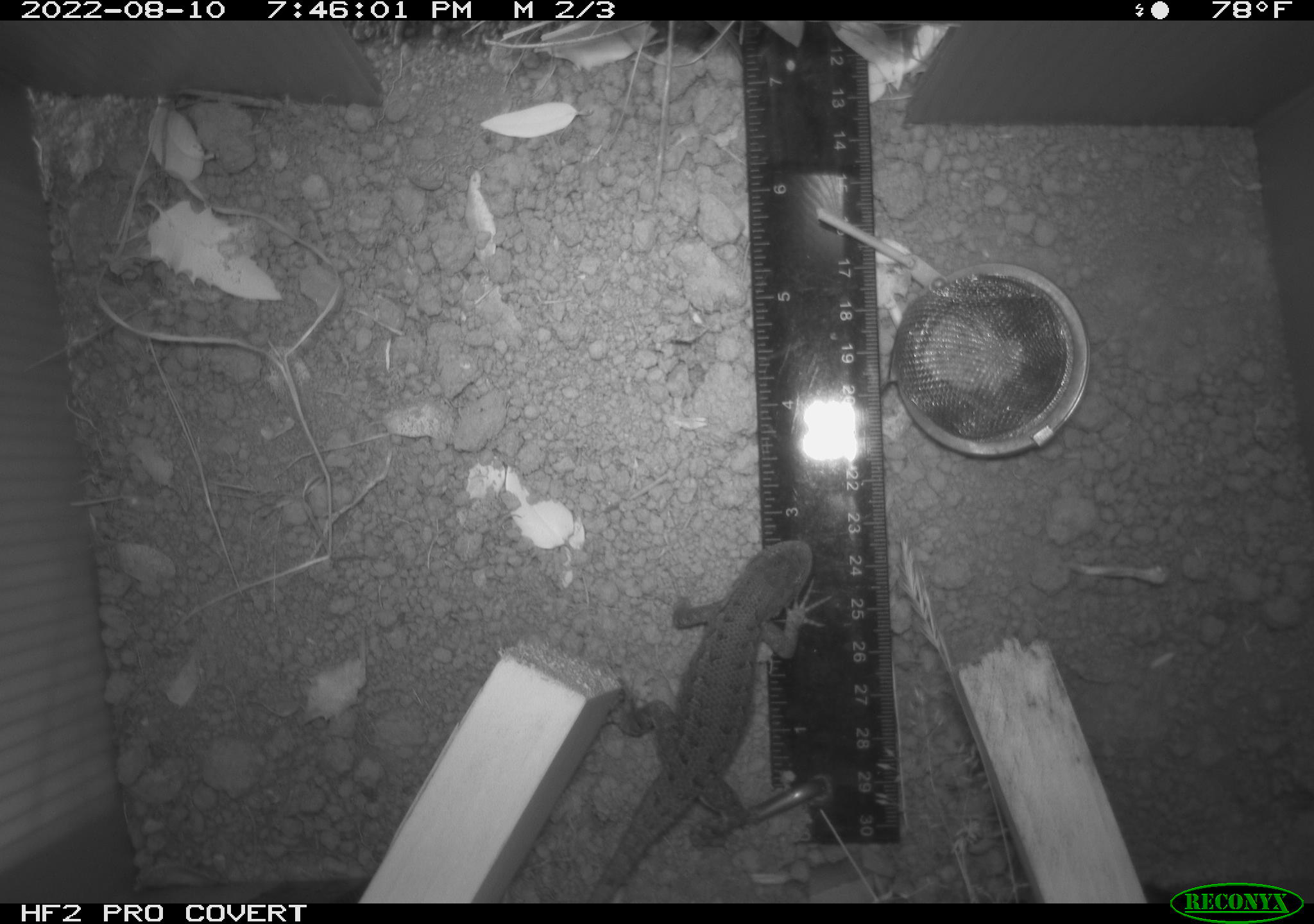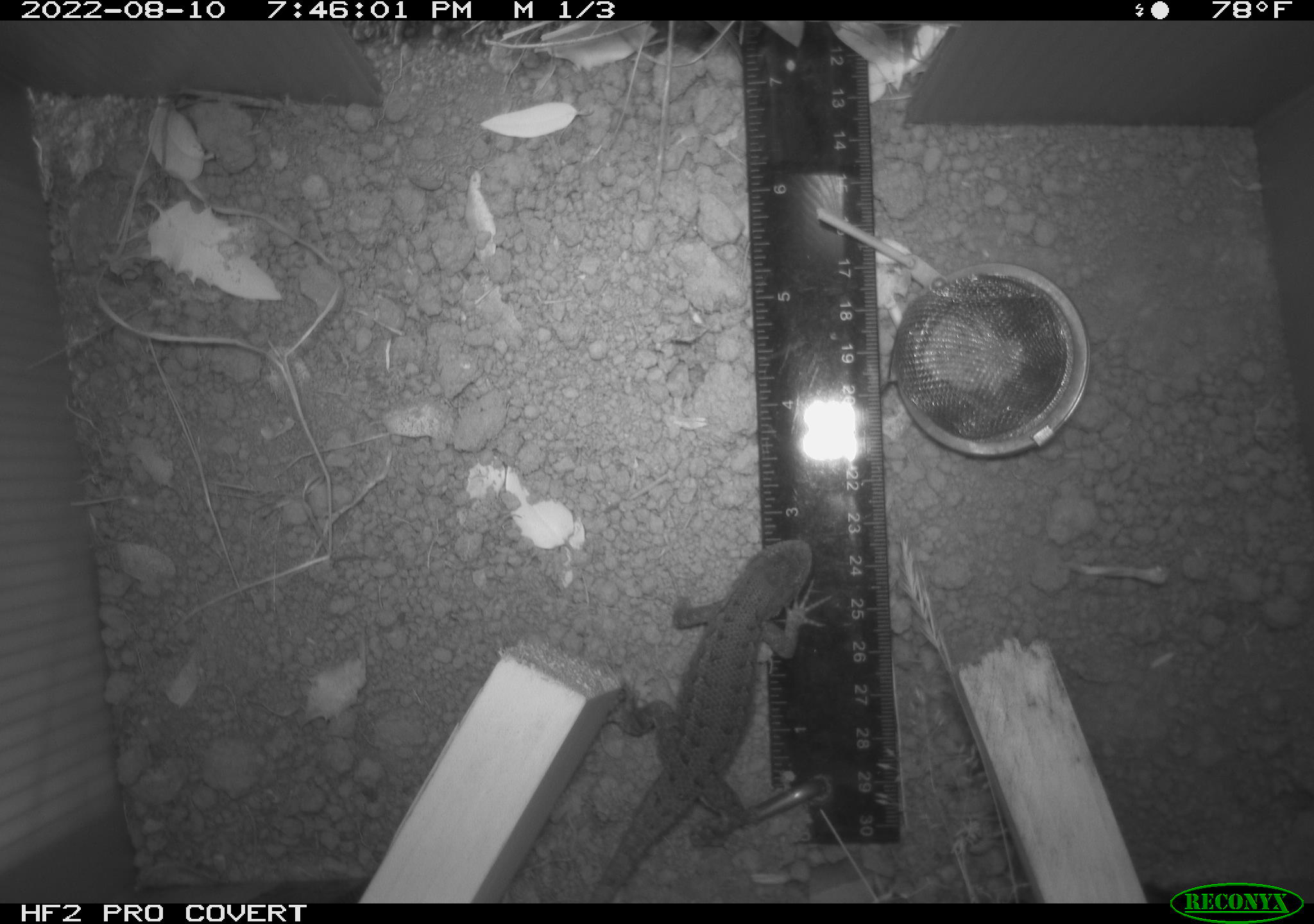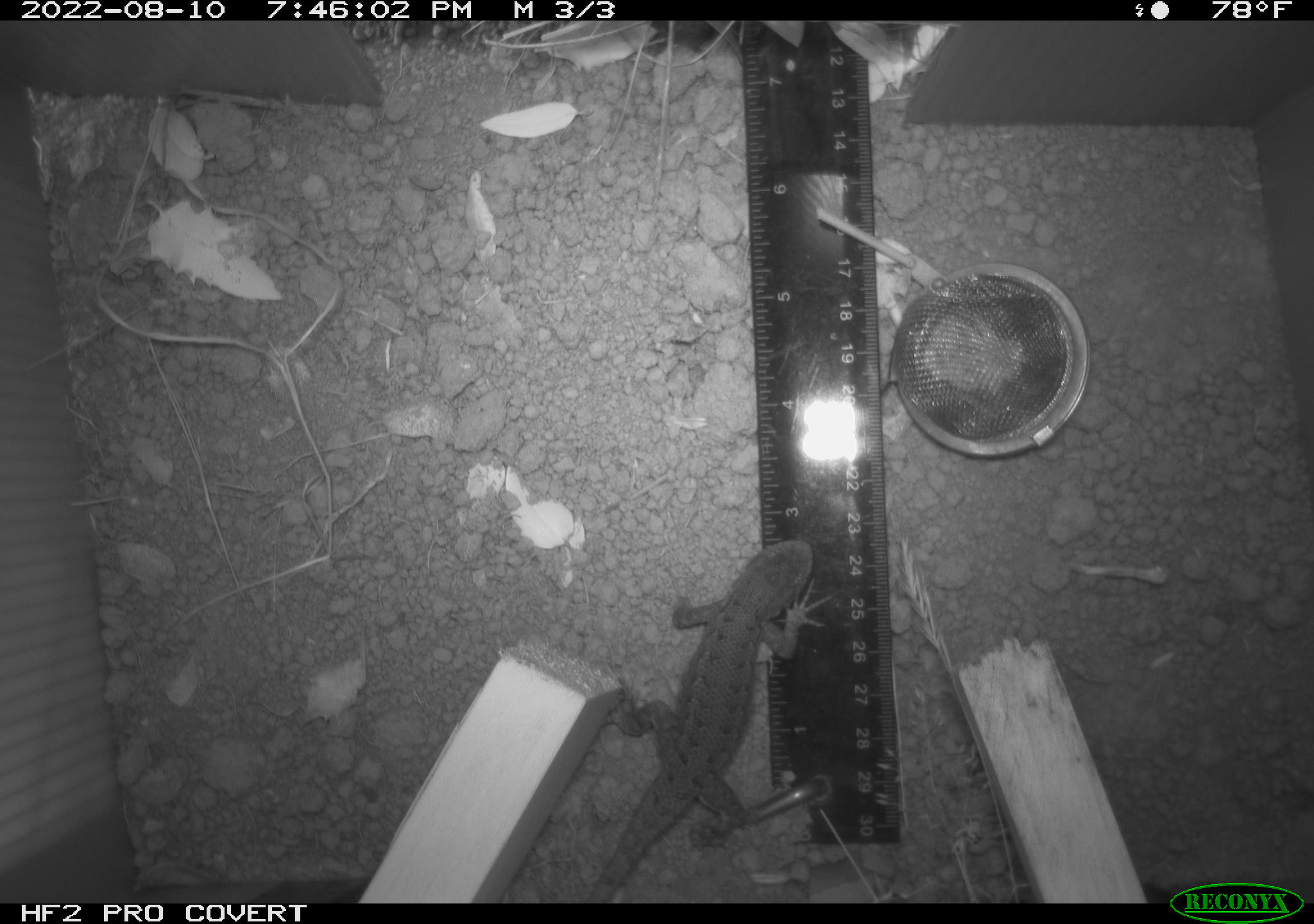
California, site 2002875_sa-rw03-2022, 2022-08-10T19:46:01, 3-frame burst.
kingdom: Animalia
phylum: Chordata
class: Reptilia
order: Squamata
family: Phrynosomatidae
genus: Sceloporus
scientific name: Sceloporus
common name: spiny lizards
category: sceloporus species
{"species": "sceloporus species (spiny lizards) (Sceloporus)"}